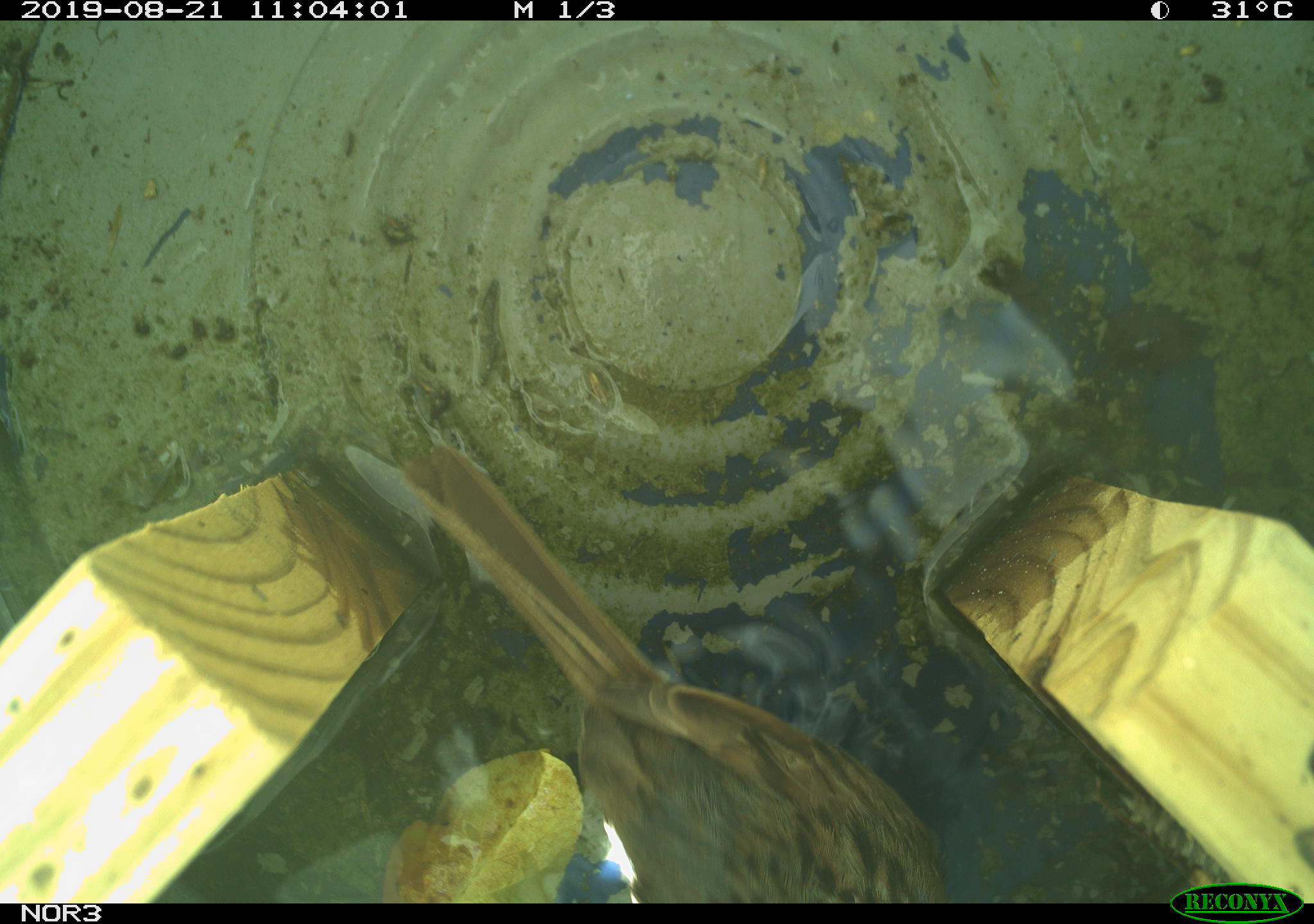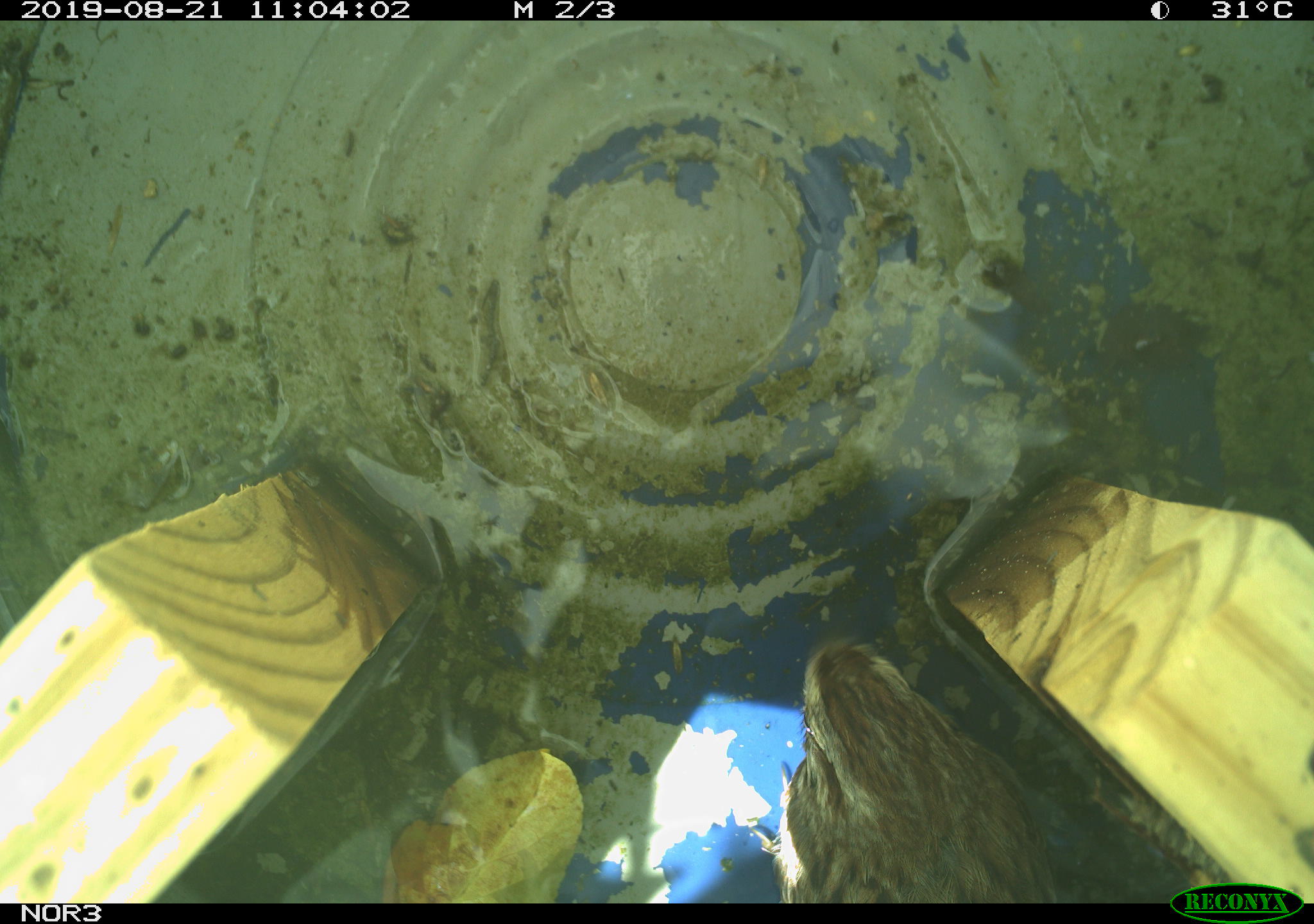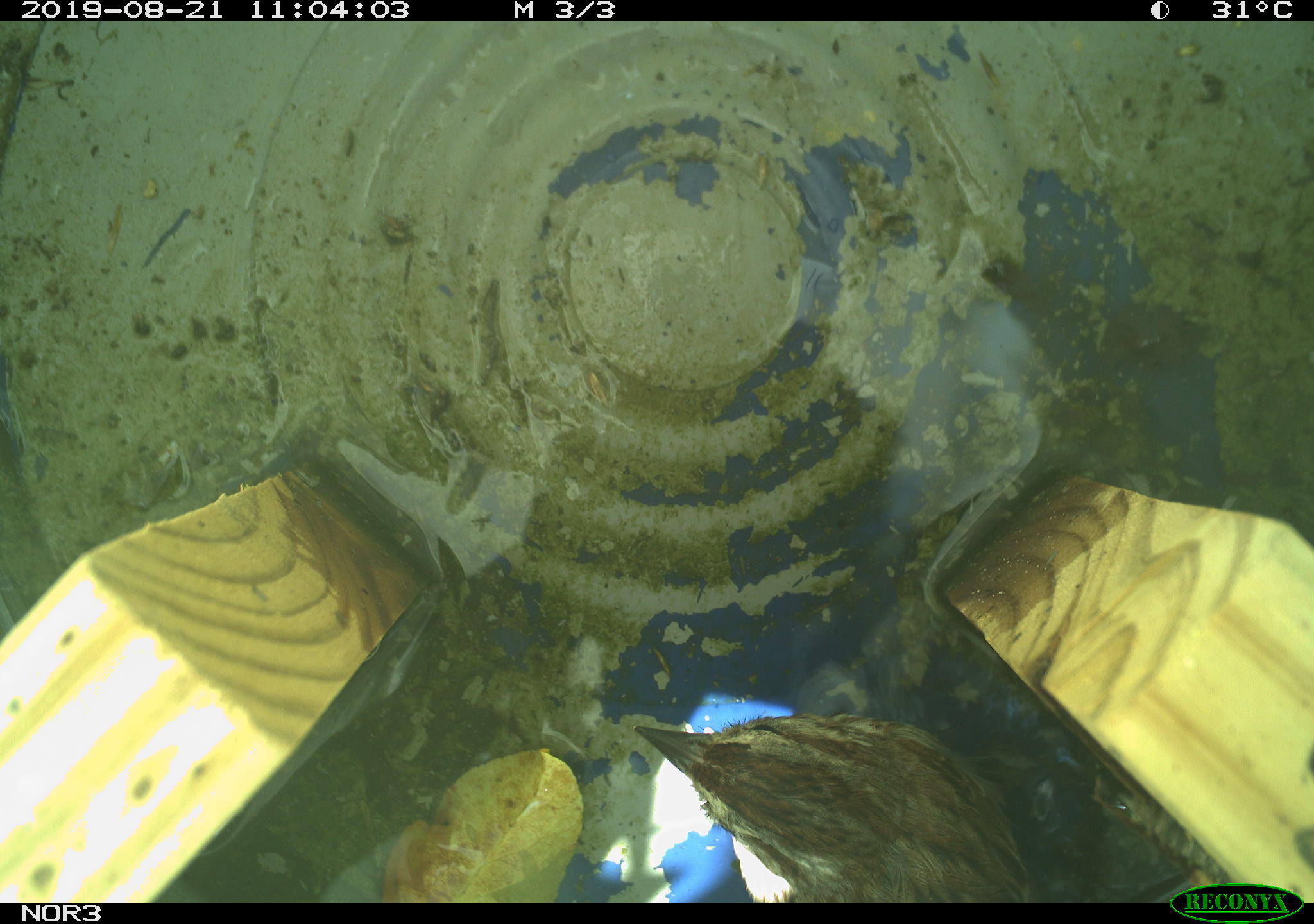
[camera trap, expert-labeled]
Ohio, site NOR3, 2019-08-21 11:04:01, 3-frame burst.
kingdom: Animalia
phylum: Chordata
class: Aves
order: Passeriformes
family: Passerellidae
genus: Melospiza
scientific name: Melospiza melodia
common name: song sparrow